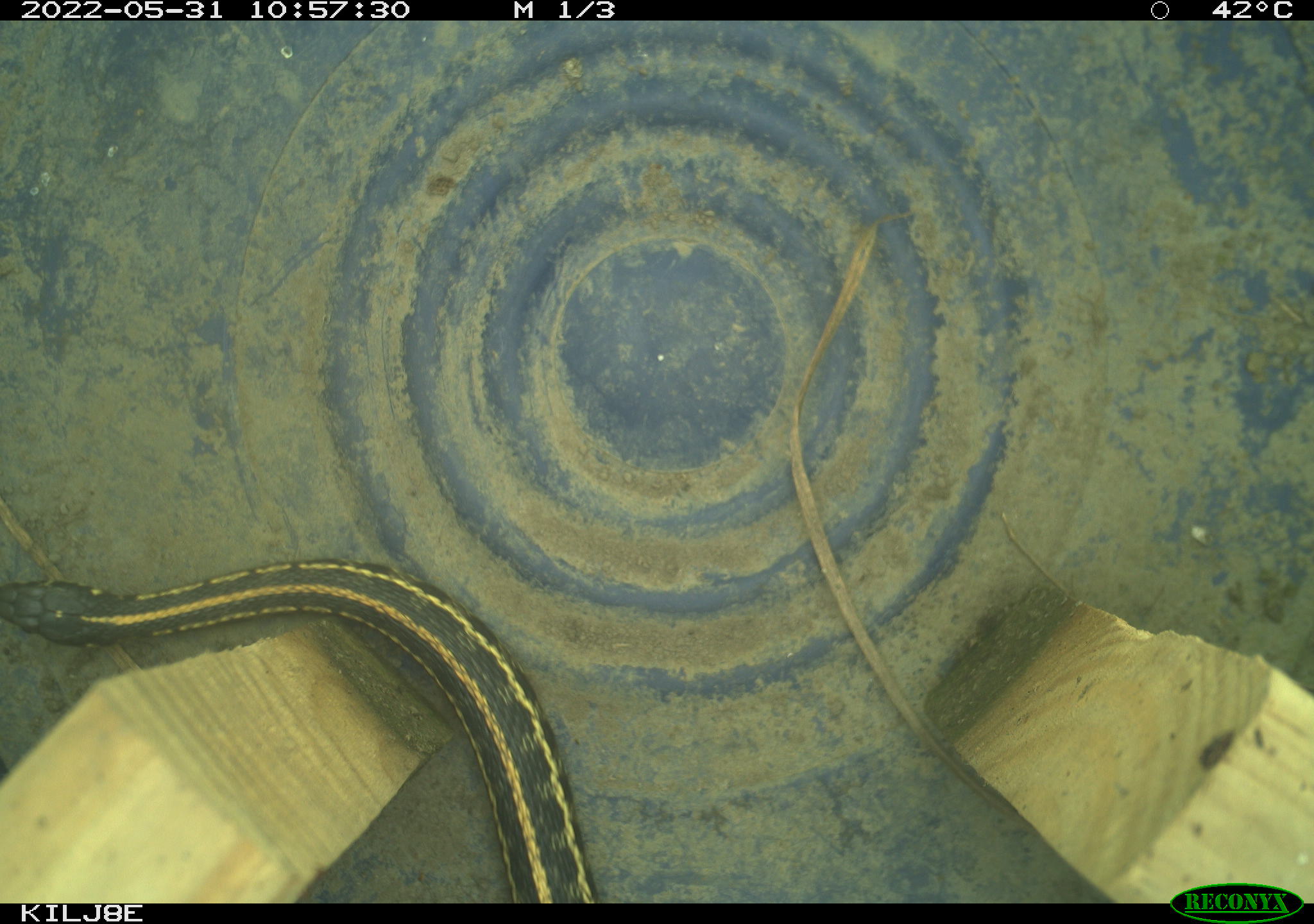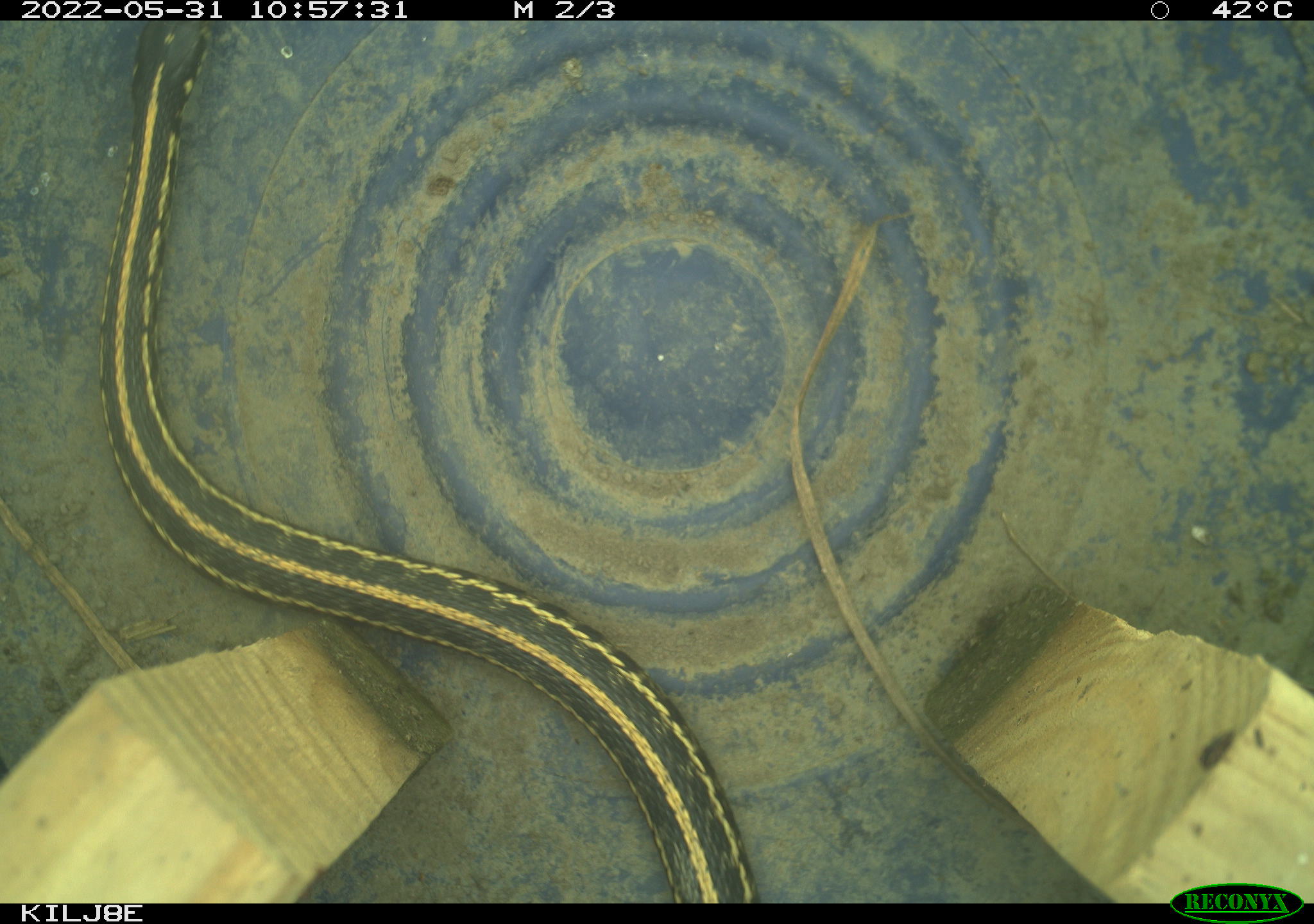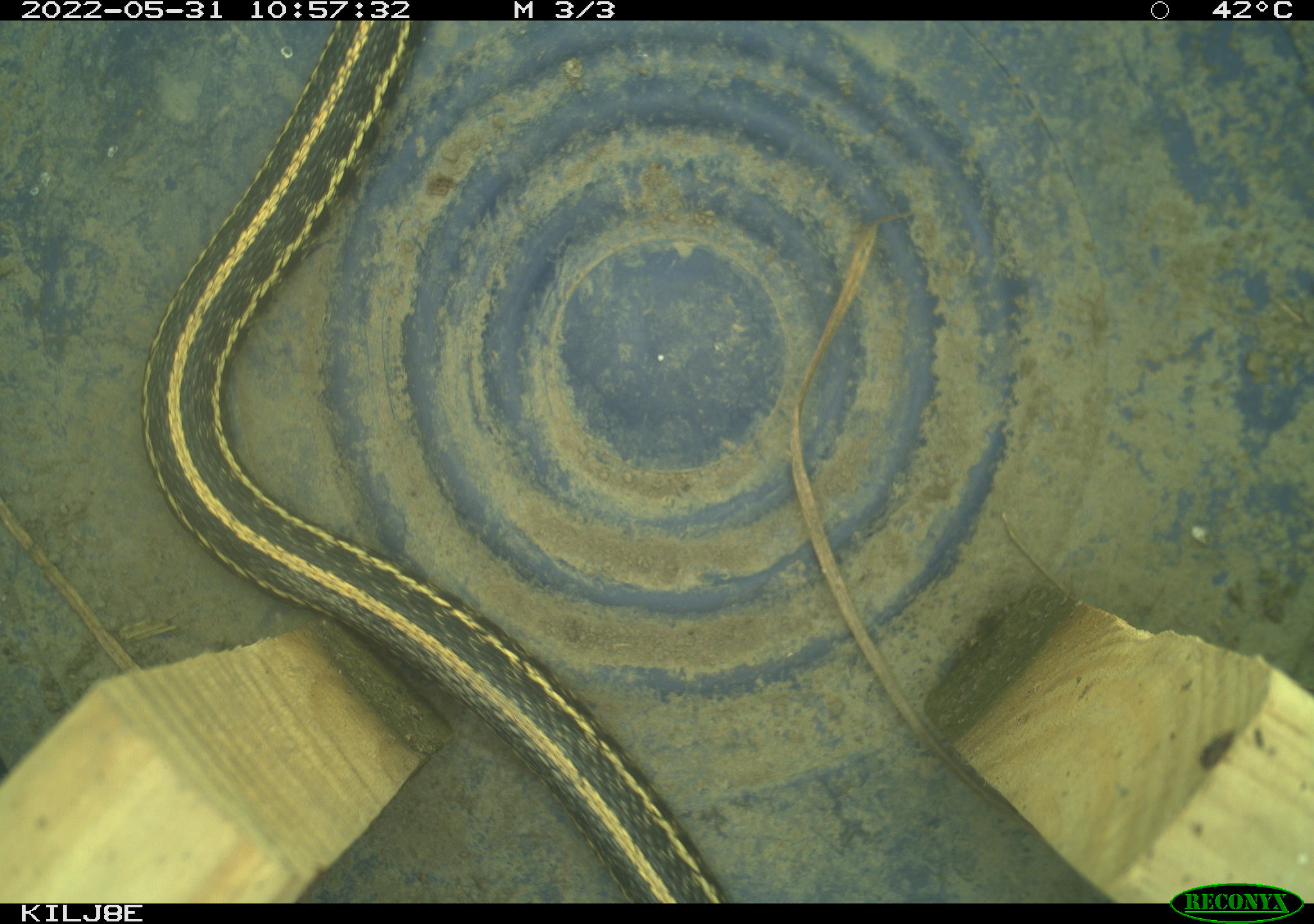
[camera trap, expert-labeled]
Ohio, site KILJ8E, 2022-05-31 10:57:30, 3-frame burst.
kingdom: Animalia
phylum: Chordata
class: Reptilia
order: Squamata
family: Colubridae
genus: Thamnophis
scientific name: Thamnophis radix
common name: plains gartersnake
Plains gartersnake (Thamnophis radix).